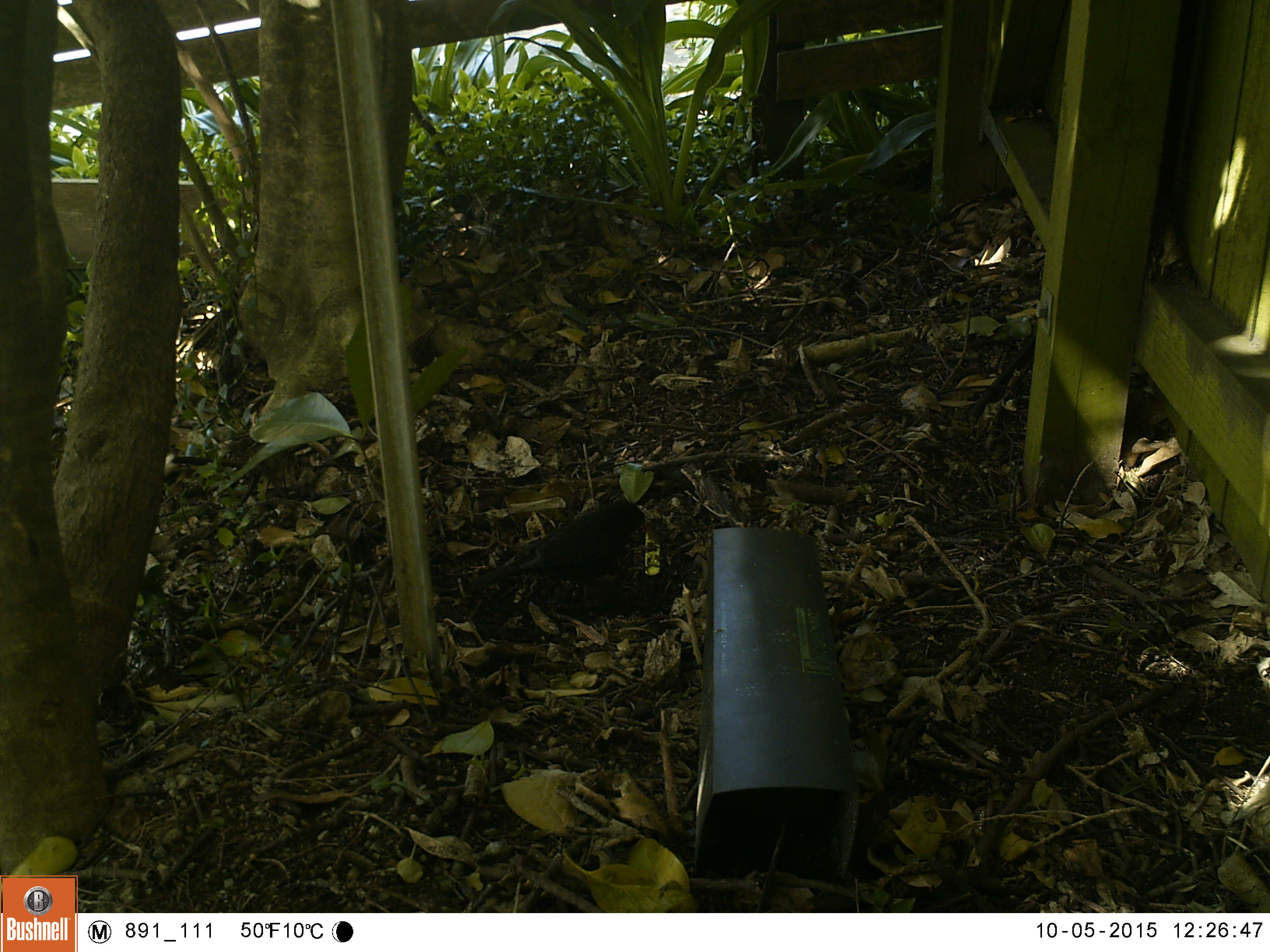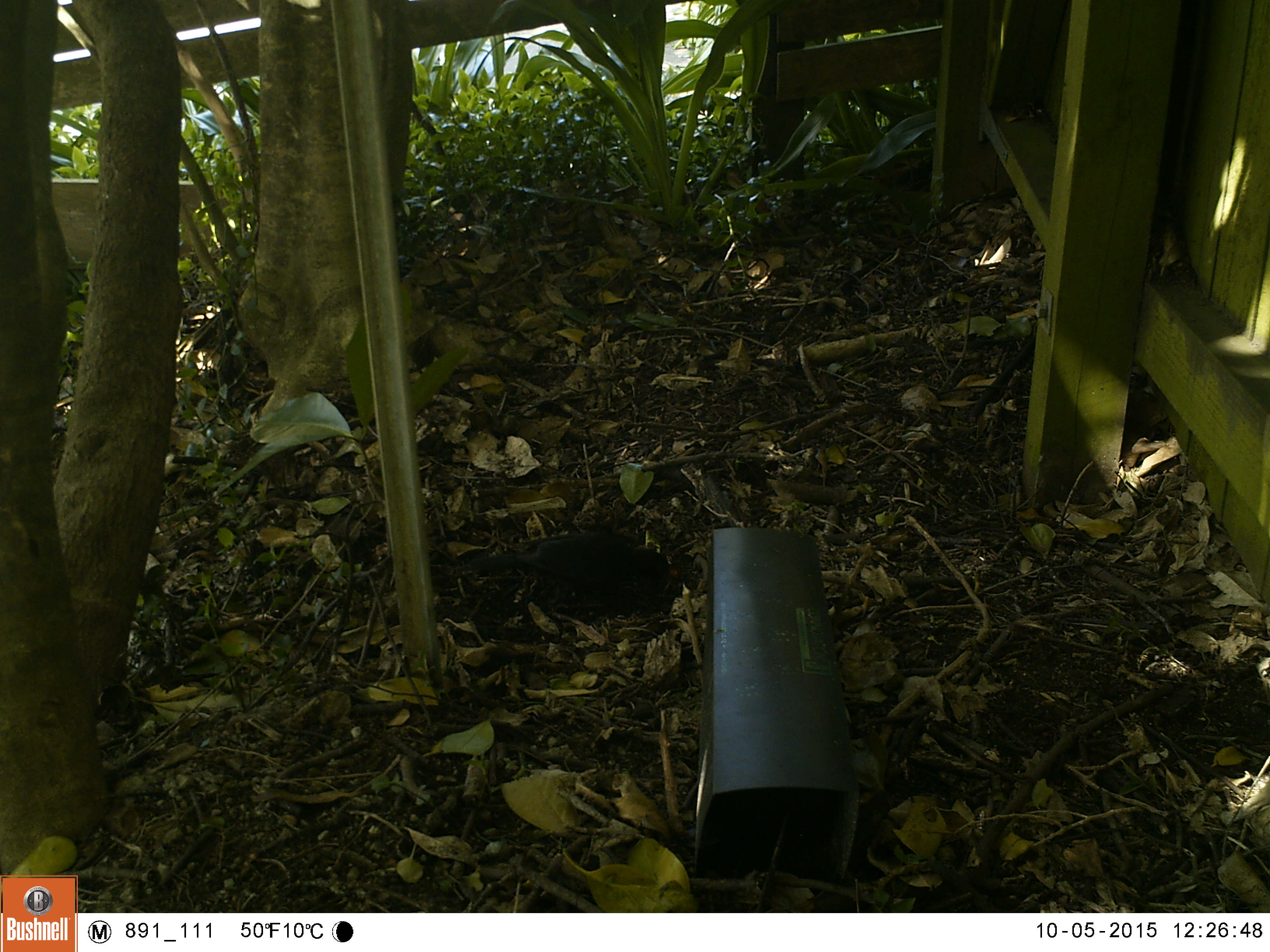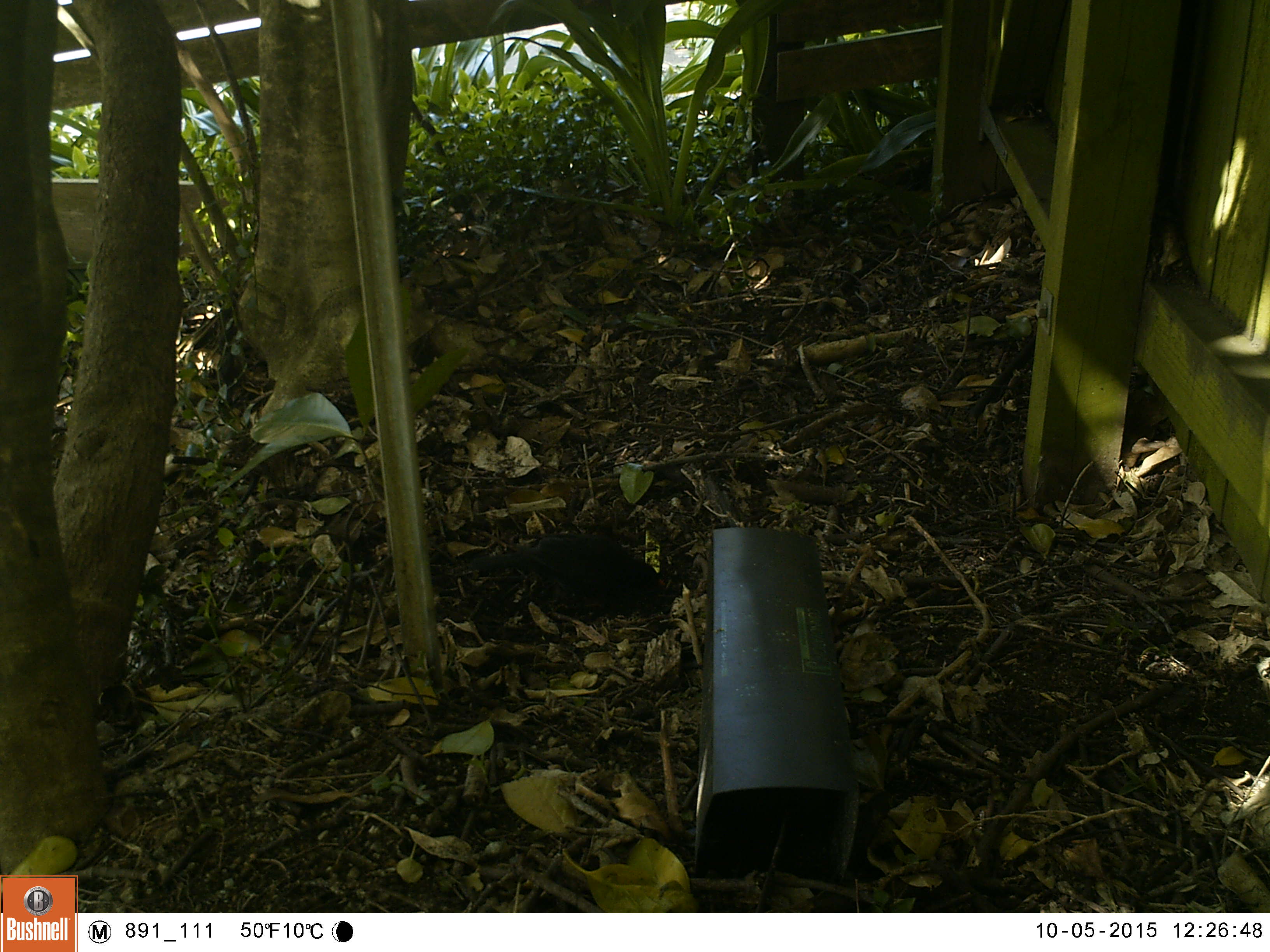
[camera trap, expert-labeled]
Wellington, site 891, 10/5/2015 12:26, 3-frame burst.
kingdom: Animalia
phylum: Chordata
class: Aves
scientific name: Aves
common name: bird